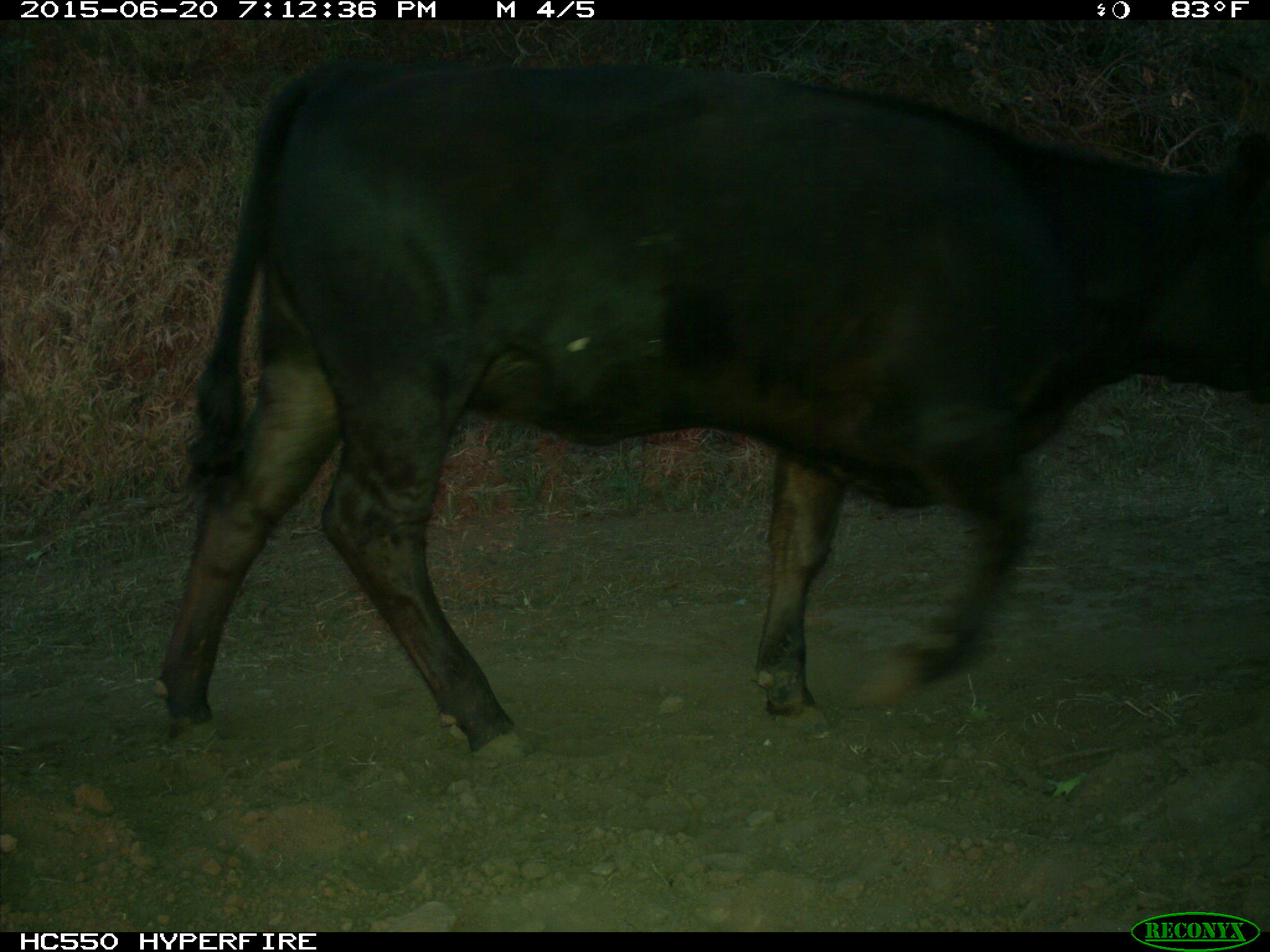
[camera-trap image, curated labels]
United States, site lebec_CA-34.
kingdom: Animalia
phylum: Chordata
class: Mammalia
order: Artiodactyla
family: Bovidae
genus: Bos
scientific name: Bos taurus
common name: domestic cow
Bos taurus (domestic cow).